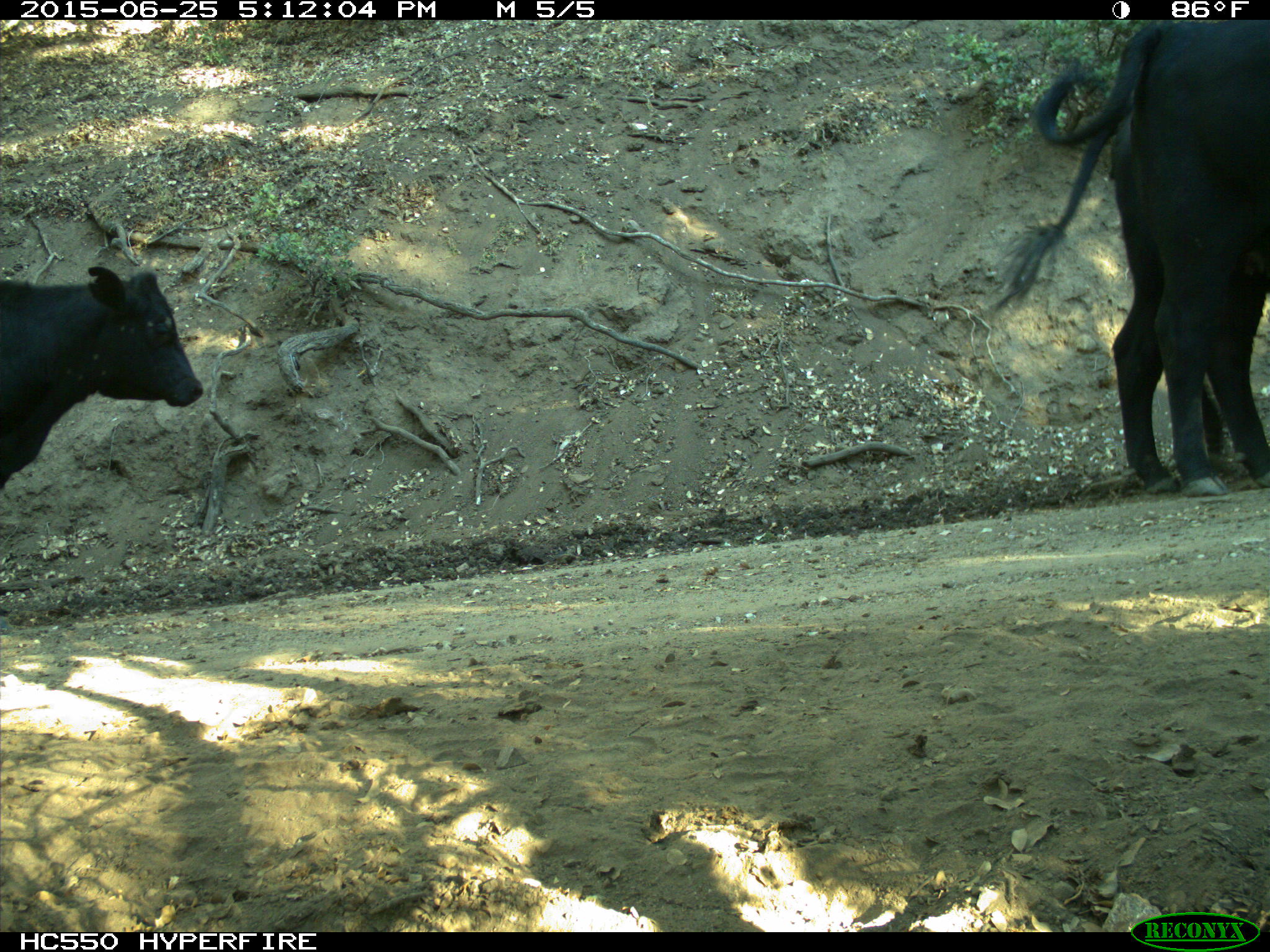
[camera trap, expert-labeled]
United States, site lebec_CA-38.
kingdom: Animalia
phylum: Chordata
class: Mammalia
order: Artiodactyla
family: Bovidae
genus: Bos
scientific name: Bos taurus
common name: domestic cow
Bos taurus (domestic cow).